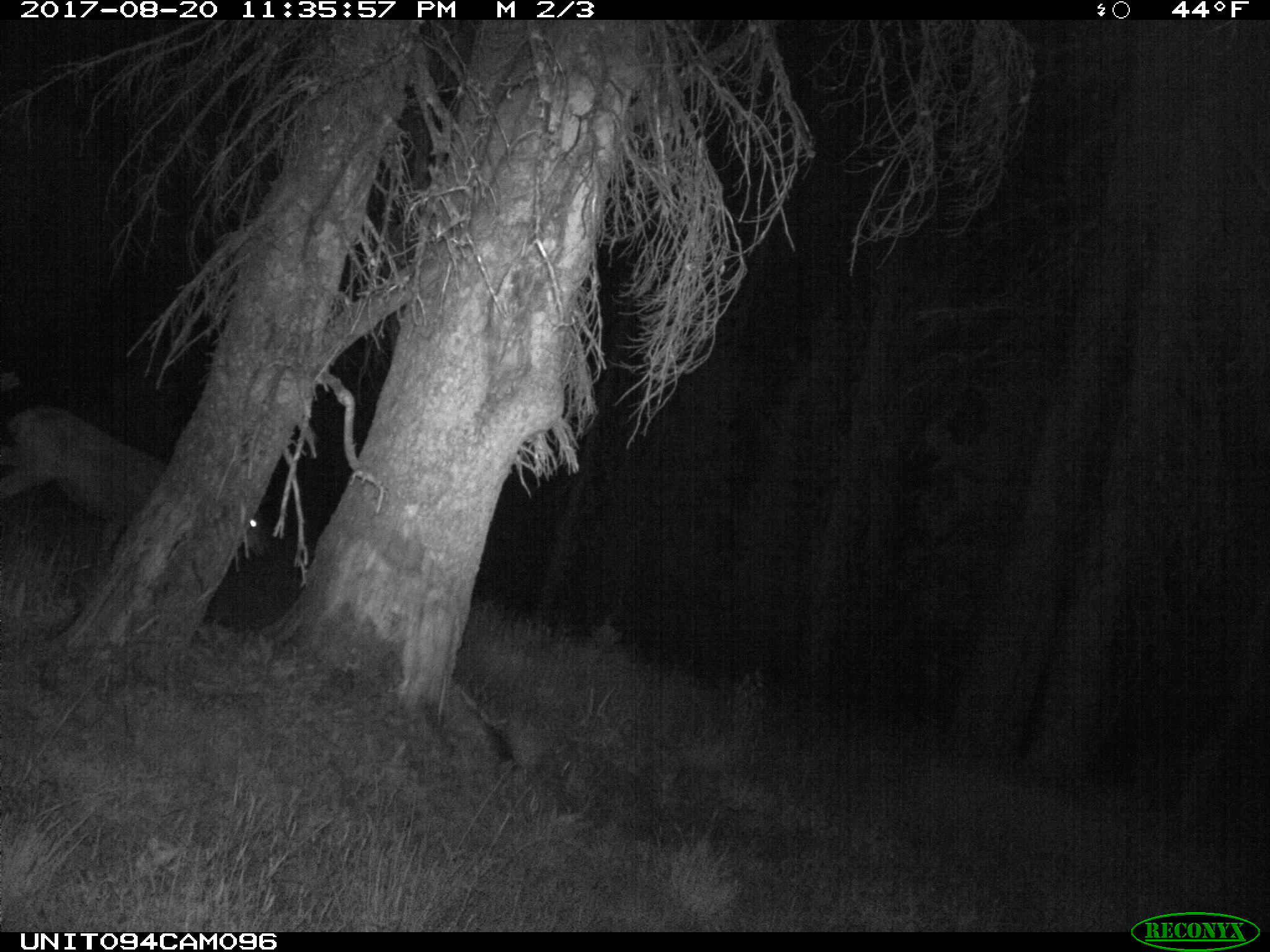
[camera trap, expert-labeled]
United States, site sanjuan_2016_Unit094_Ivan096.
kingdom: Animalia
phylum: Chordata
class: Mammalia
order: Artiodactyla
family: Cervidae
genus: Odocoileus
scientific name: Odocoileus hemionus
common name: mule deer